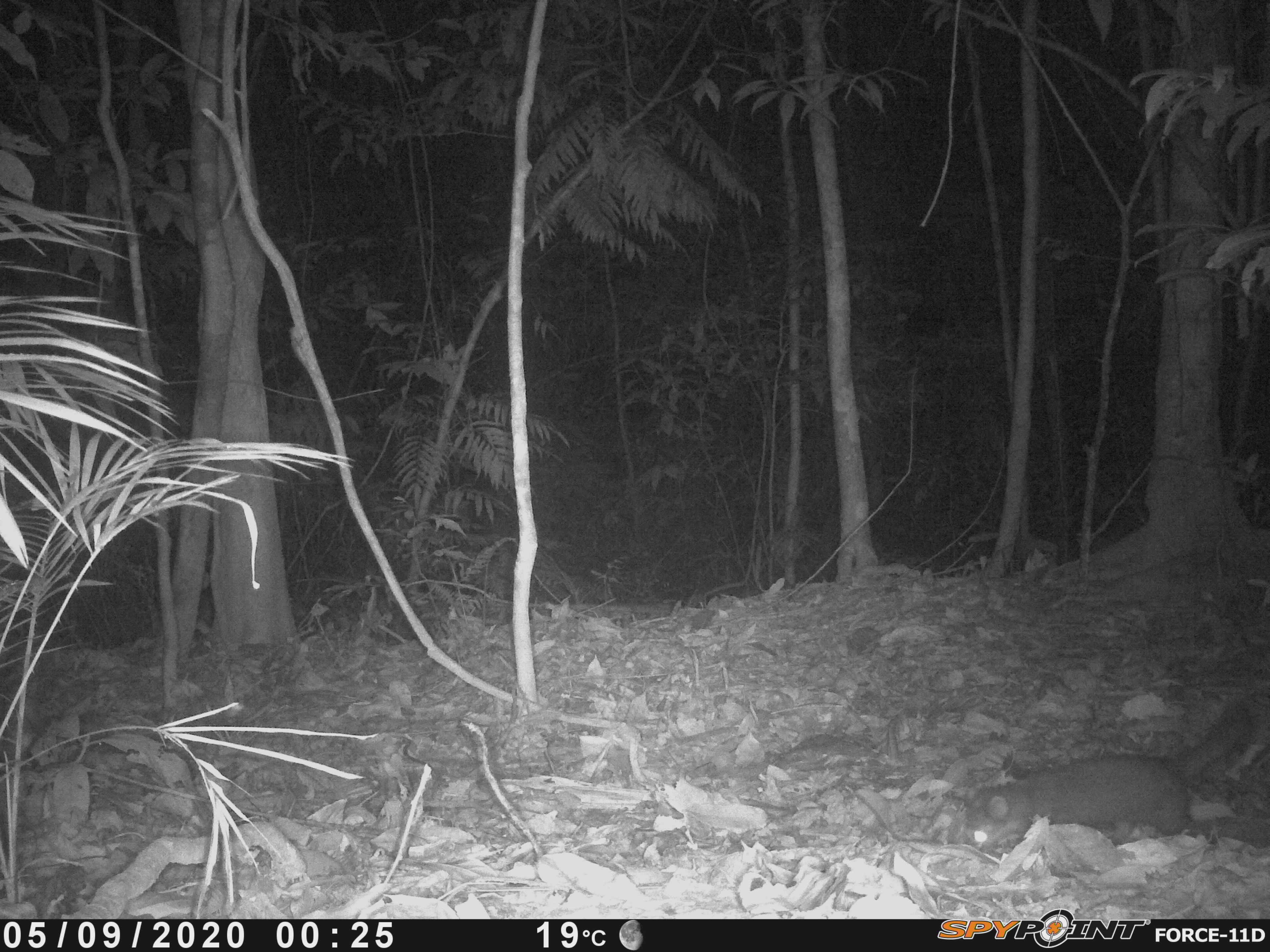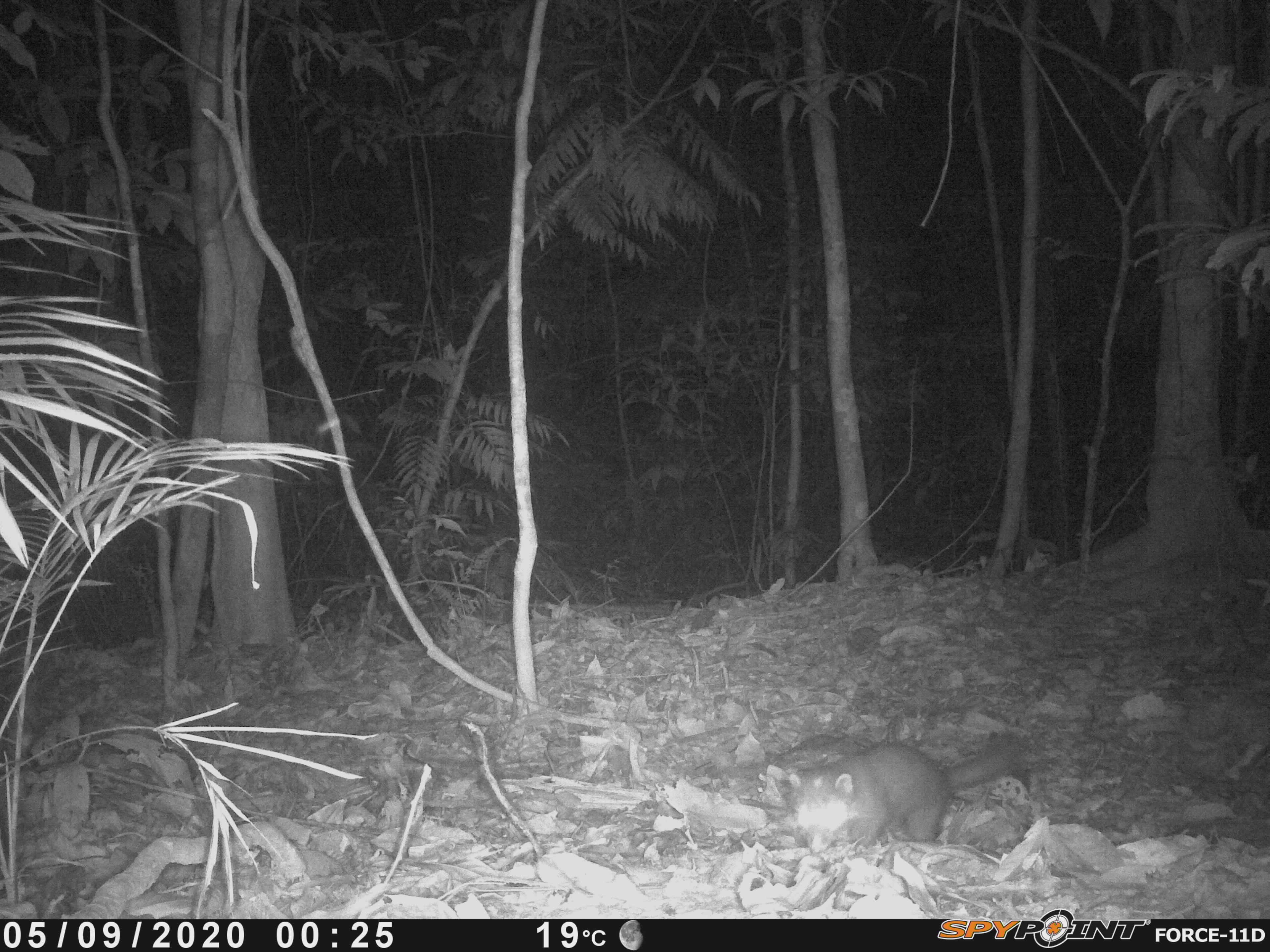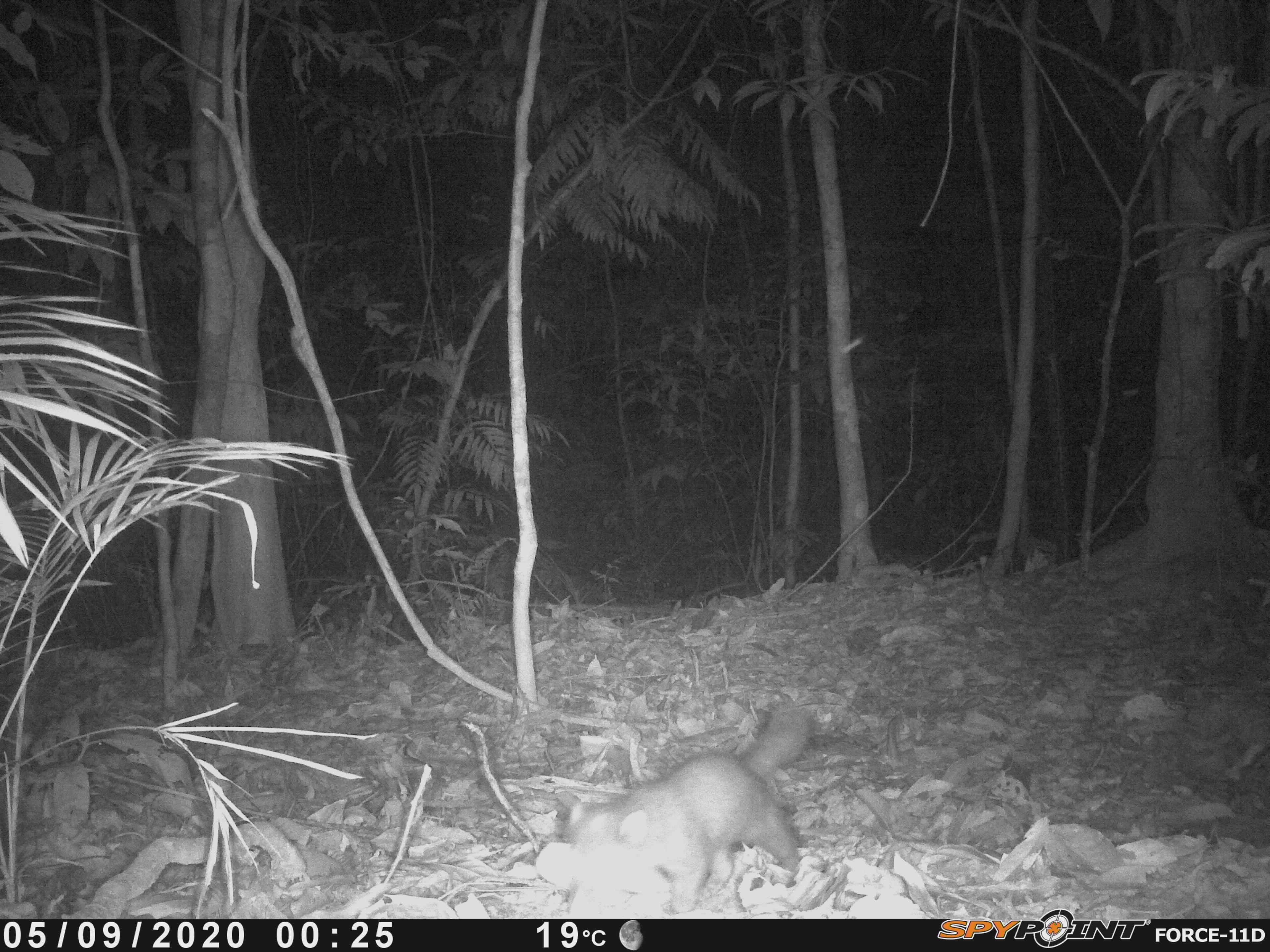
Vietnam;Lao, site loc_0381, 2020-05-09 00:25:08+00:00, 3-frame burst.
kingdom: Animalia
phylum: Chordata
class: Mammalia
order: Carnivora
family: Mustelidae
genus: Melogale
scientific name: Melogale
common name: ferret badger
Ferret badger (Melogale). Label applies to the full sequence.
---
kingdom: Animalia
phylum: Chordata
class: Mammalia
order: Artiodactyla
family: Cervidae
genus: Muntiacus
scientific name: Muntiacus vuquangensis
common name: large-antlered muntjac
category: large antlered muntjac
Large antlered muntjac (large-antlered muntjac) (Muntiacus vuquangensis). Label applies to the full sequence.